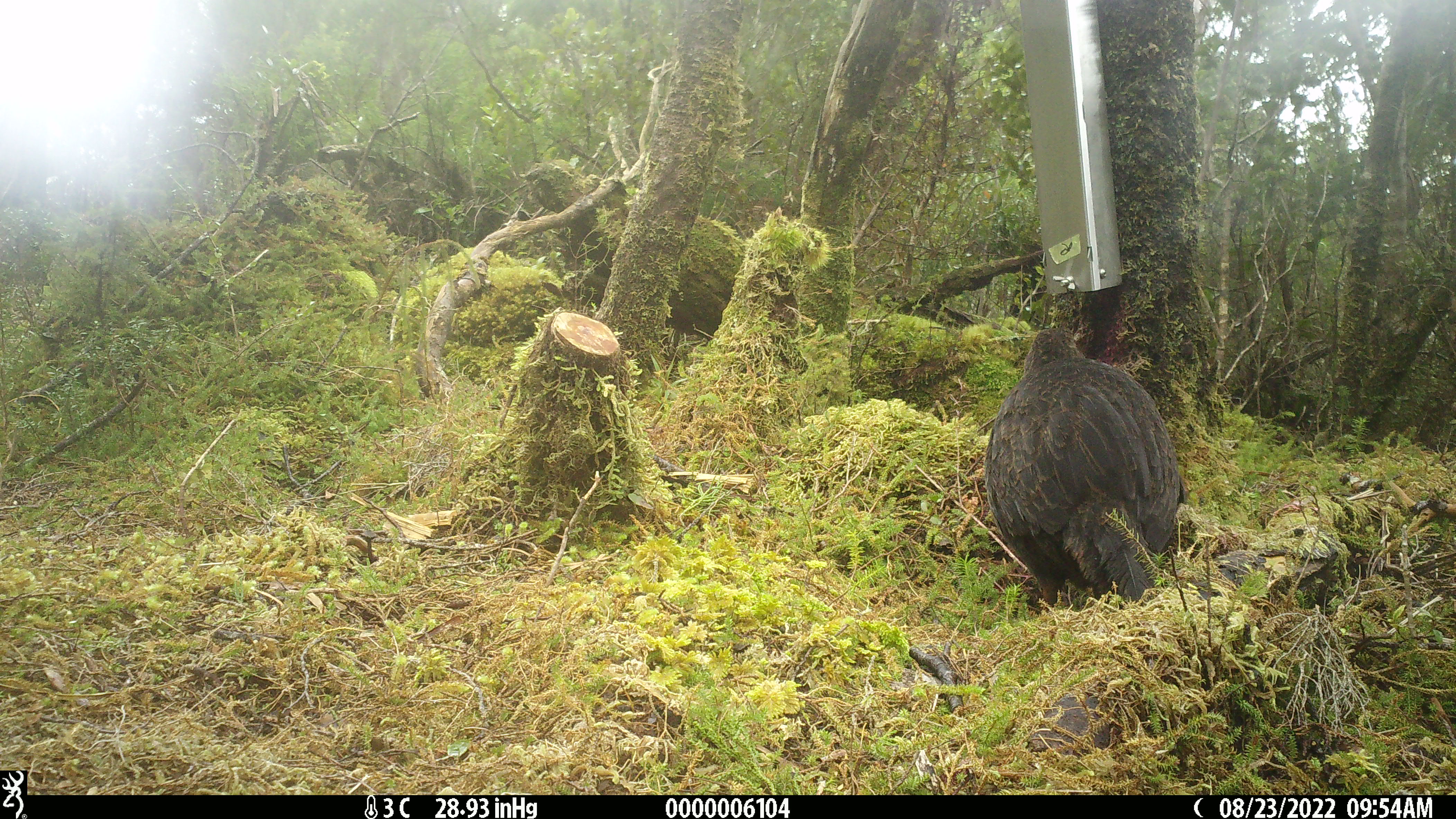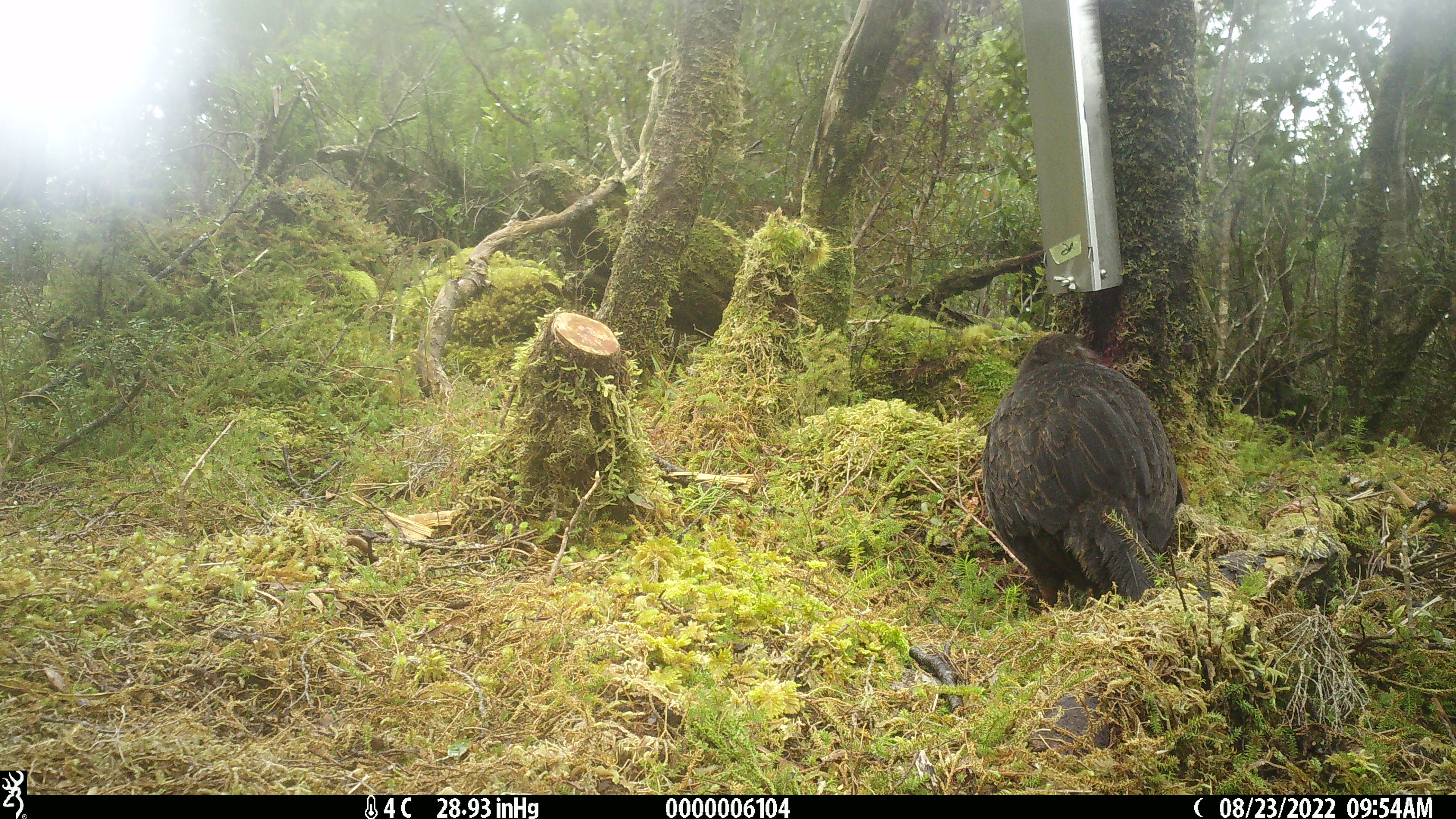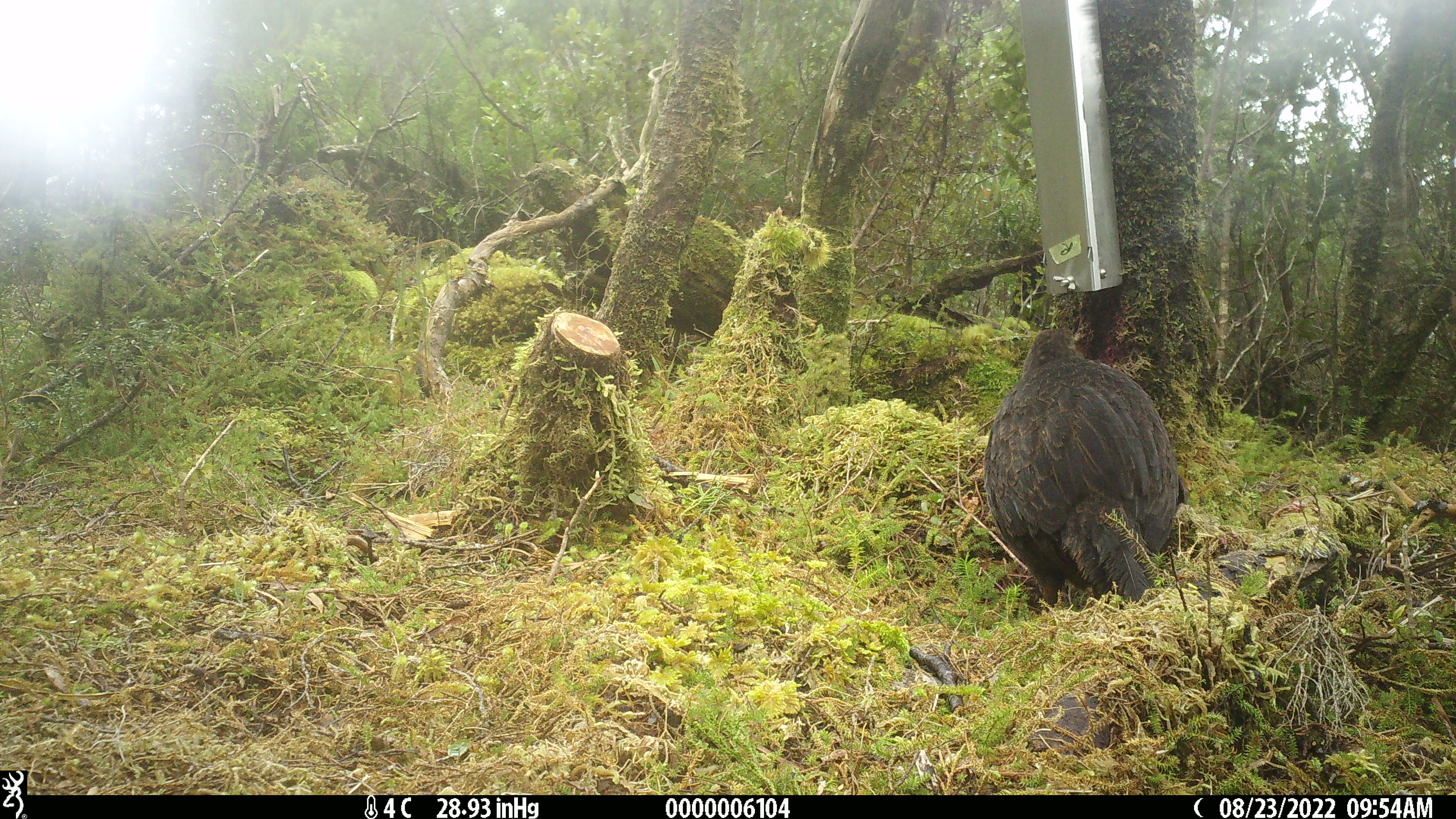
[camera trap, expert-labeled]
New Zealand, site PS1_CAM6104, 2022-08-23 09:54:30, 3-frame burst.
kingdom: Animalia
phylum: Chordata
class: Aves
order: Gruiformes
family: Rallidae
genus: Gallirallus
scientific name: Gallirallus australis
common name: weka